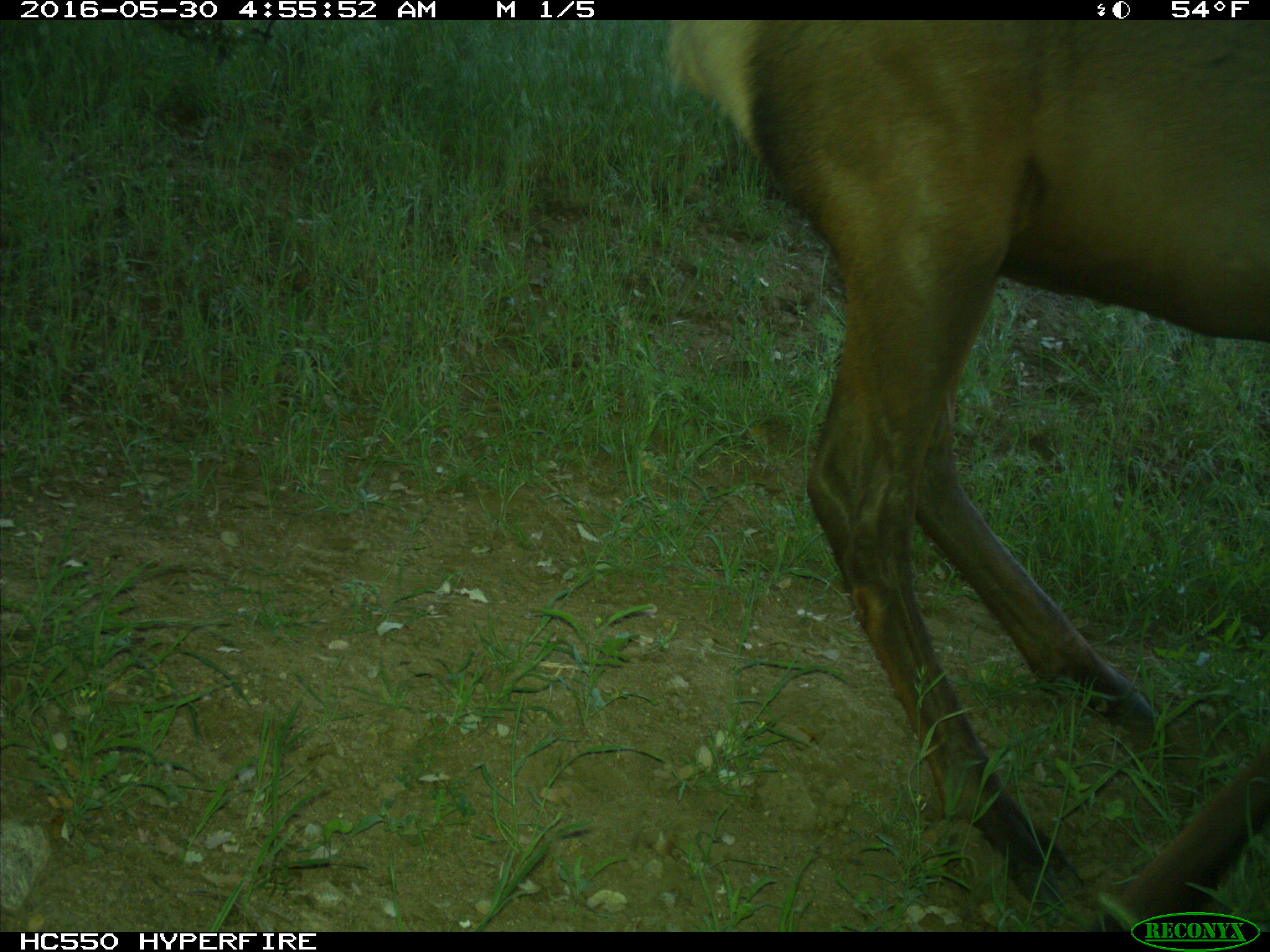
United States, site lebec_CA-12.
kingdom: Animalia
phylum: Chordata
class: Mammalia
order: Artiodactyla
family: Cervidae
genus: Cervus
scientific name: Cervus canadensis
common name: elk